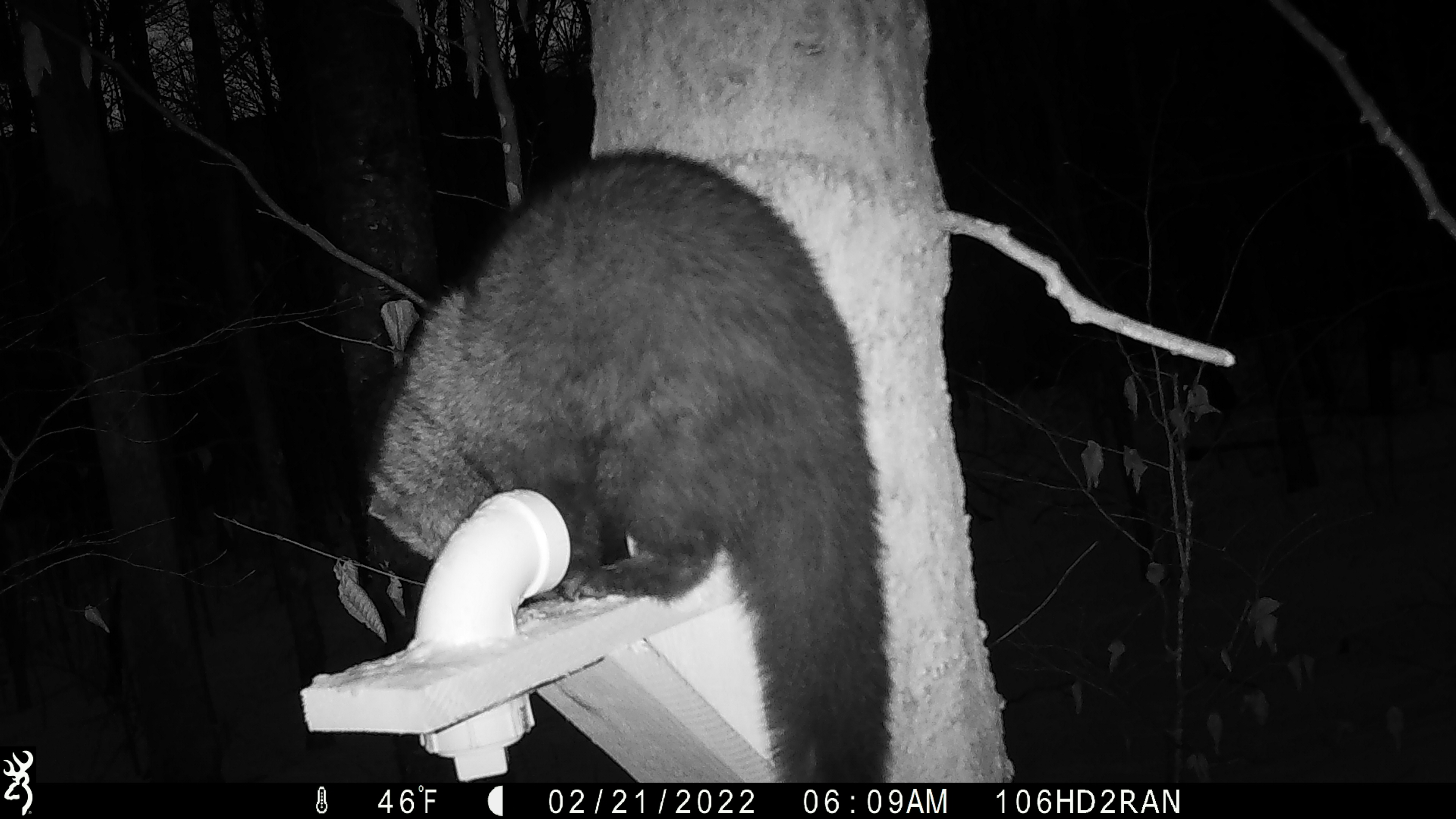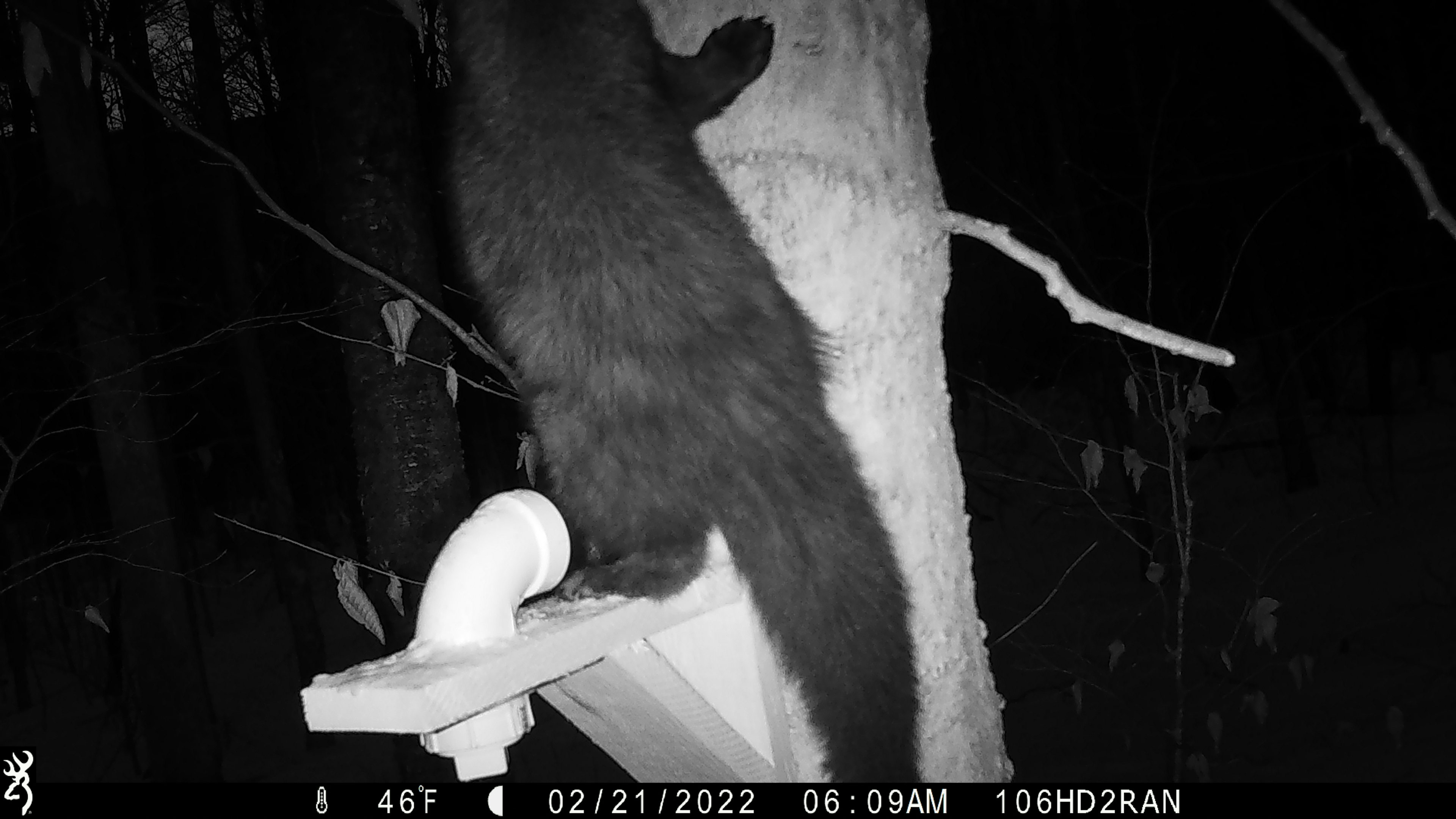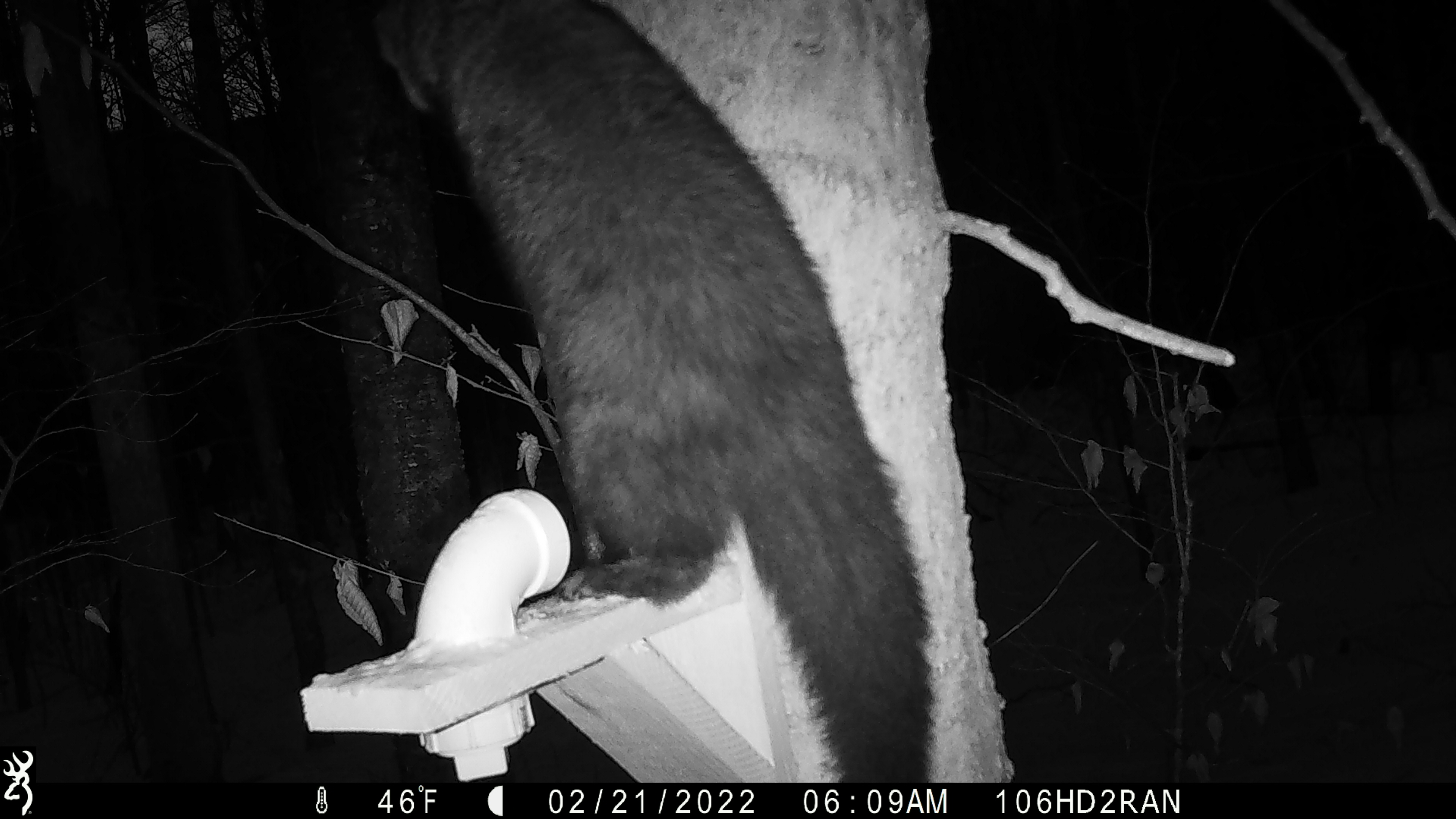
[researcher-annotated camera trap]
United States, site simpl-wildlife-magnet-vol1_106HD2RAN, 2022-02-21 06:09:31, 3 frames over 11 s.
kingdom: Animalia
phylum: Chordata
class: Mammalia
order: Carnivora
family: Mustelidae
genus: Pekania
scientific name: Pekania pennanti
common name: fisher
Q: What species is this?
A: Fisher (Pekania pennanti).